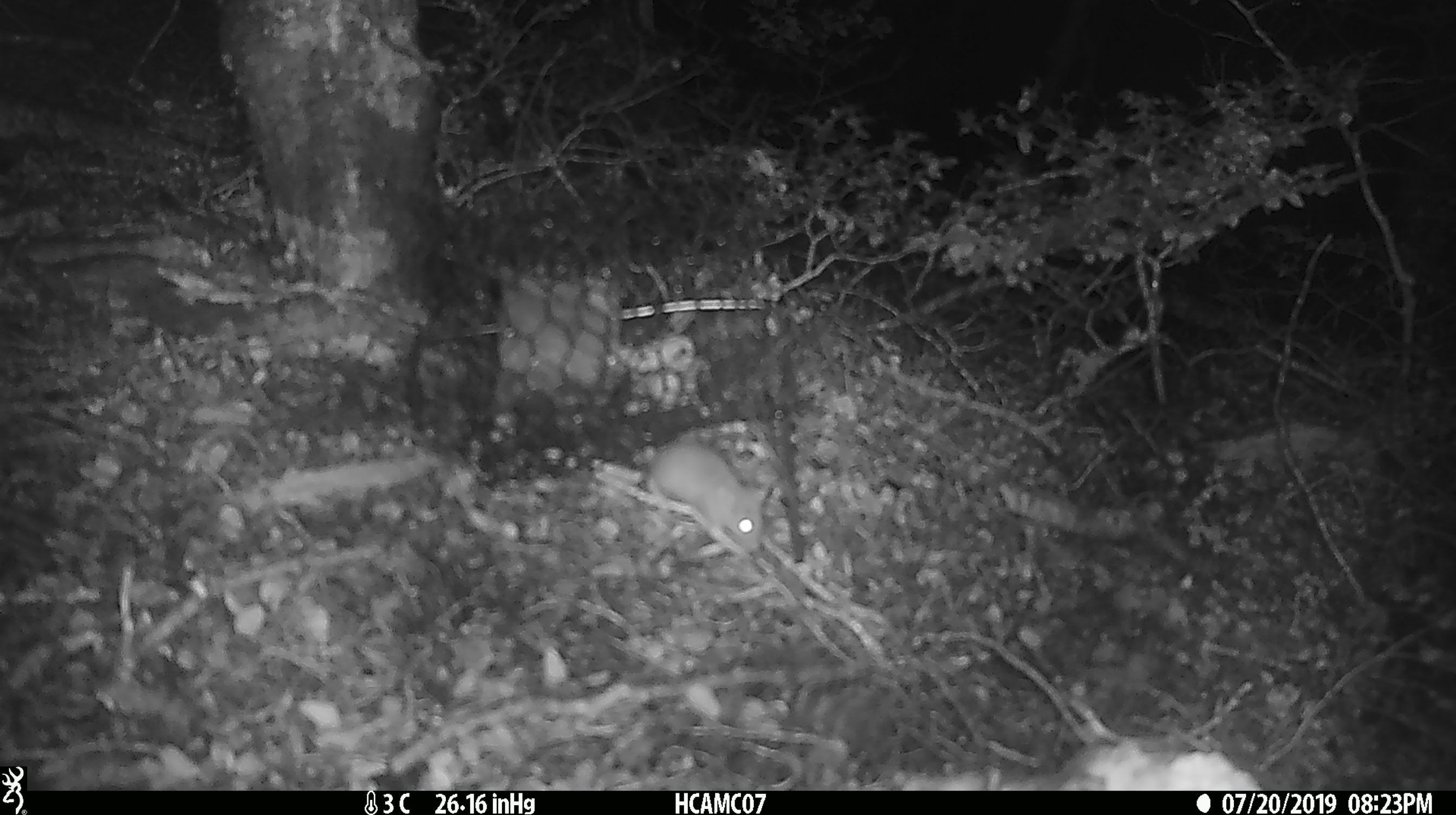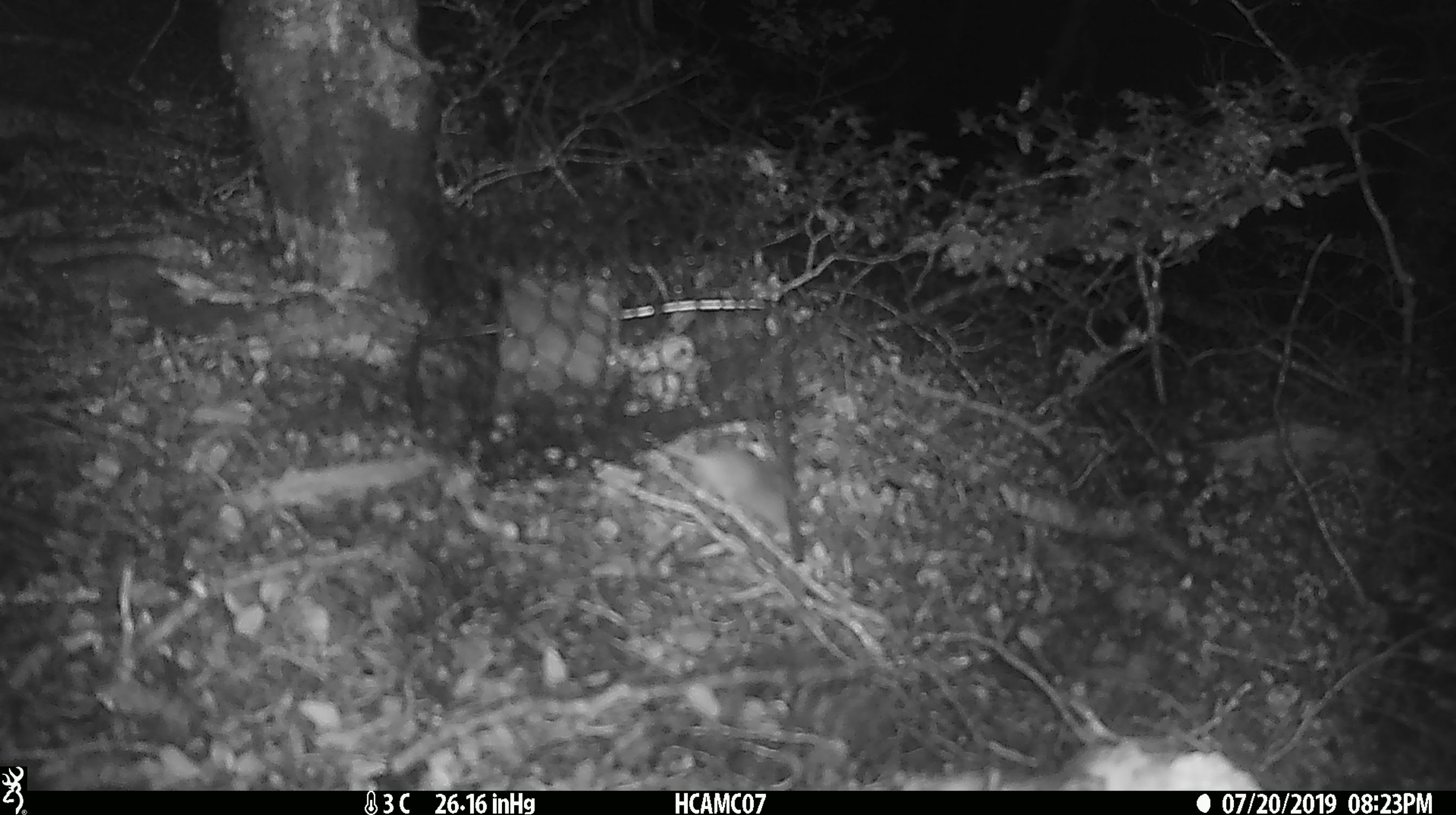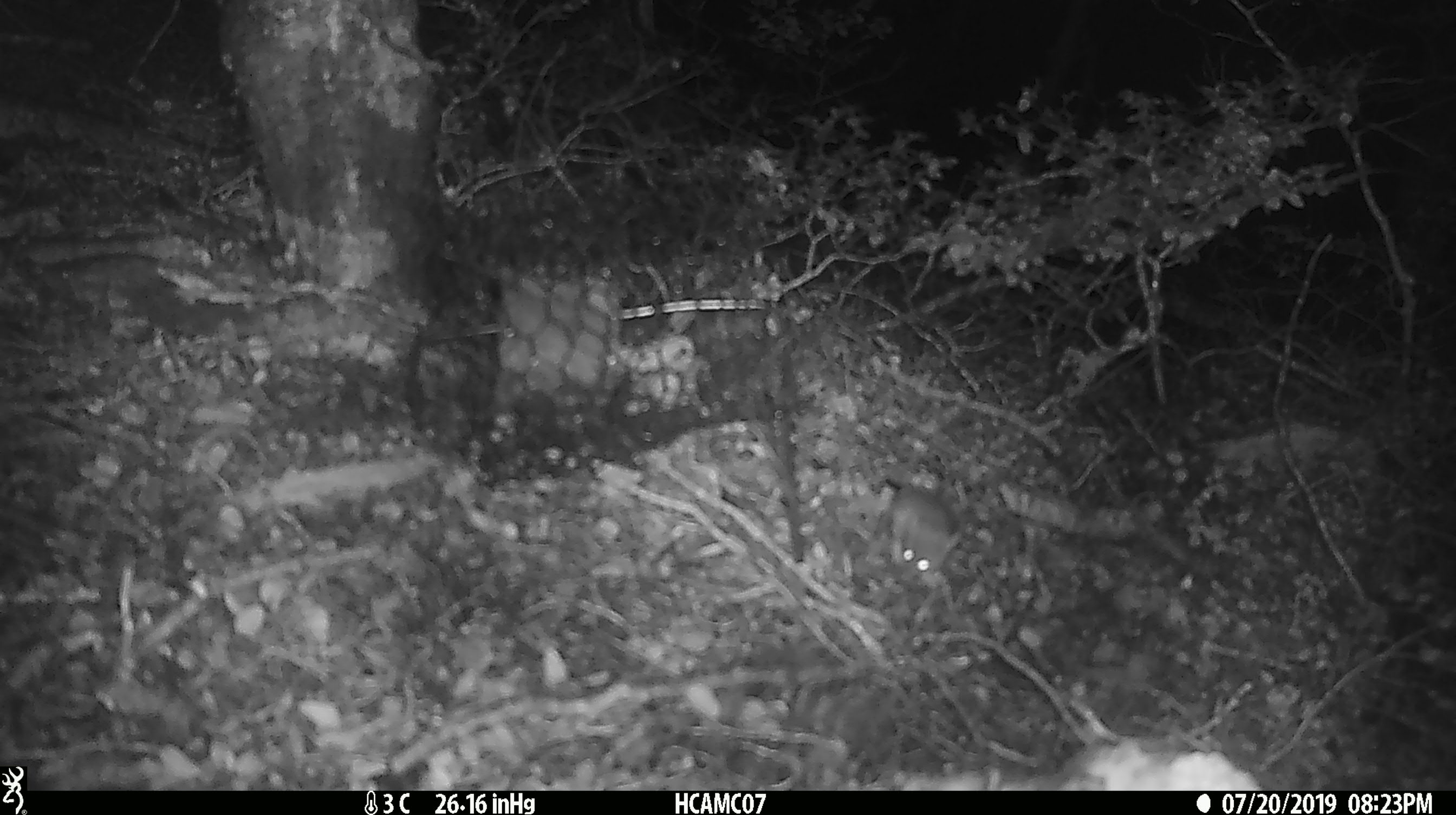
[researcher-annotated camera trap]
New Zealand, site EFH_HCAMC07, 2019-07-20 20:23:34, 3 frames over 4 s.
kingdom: Animalia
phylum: Chordata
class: Mammalia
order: Rodentia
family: Muridae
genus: Mus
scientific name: Mus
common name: mouse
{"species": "mouse (Mus)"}